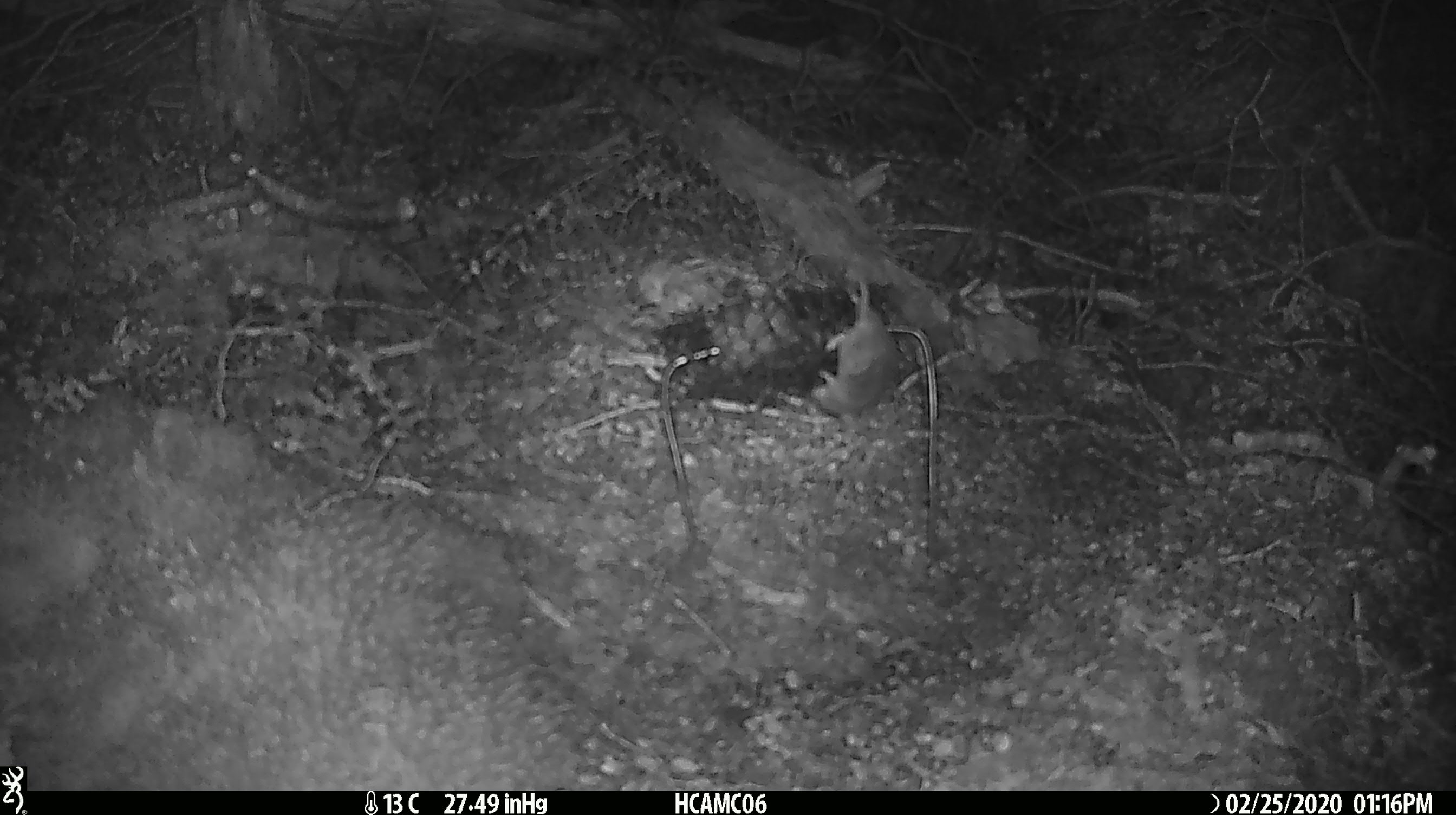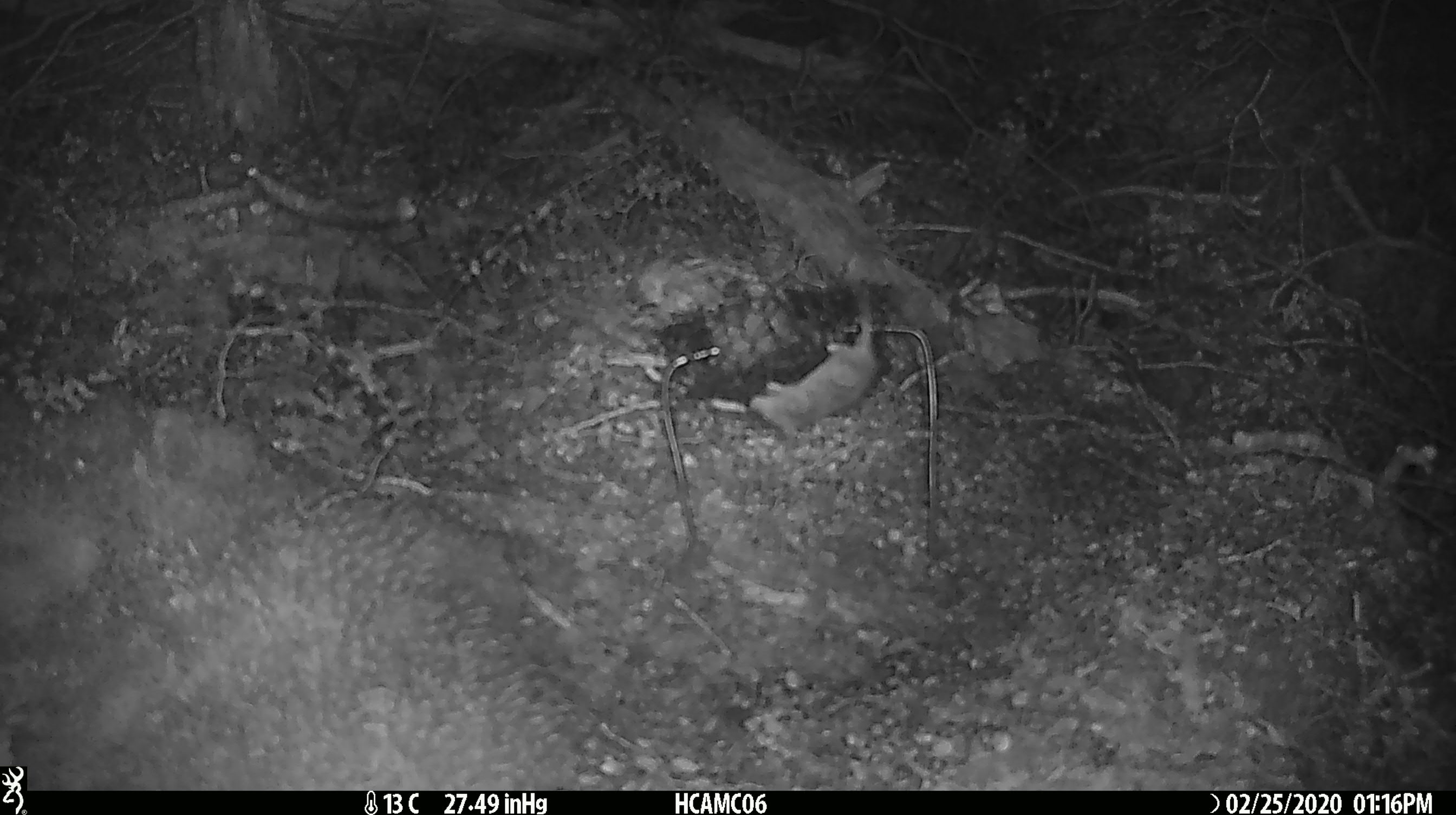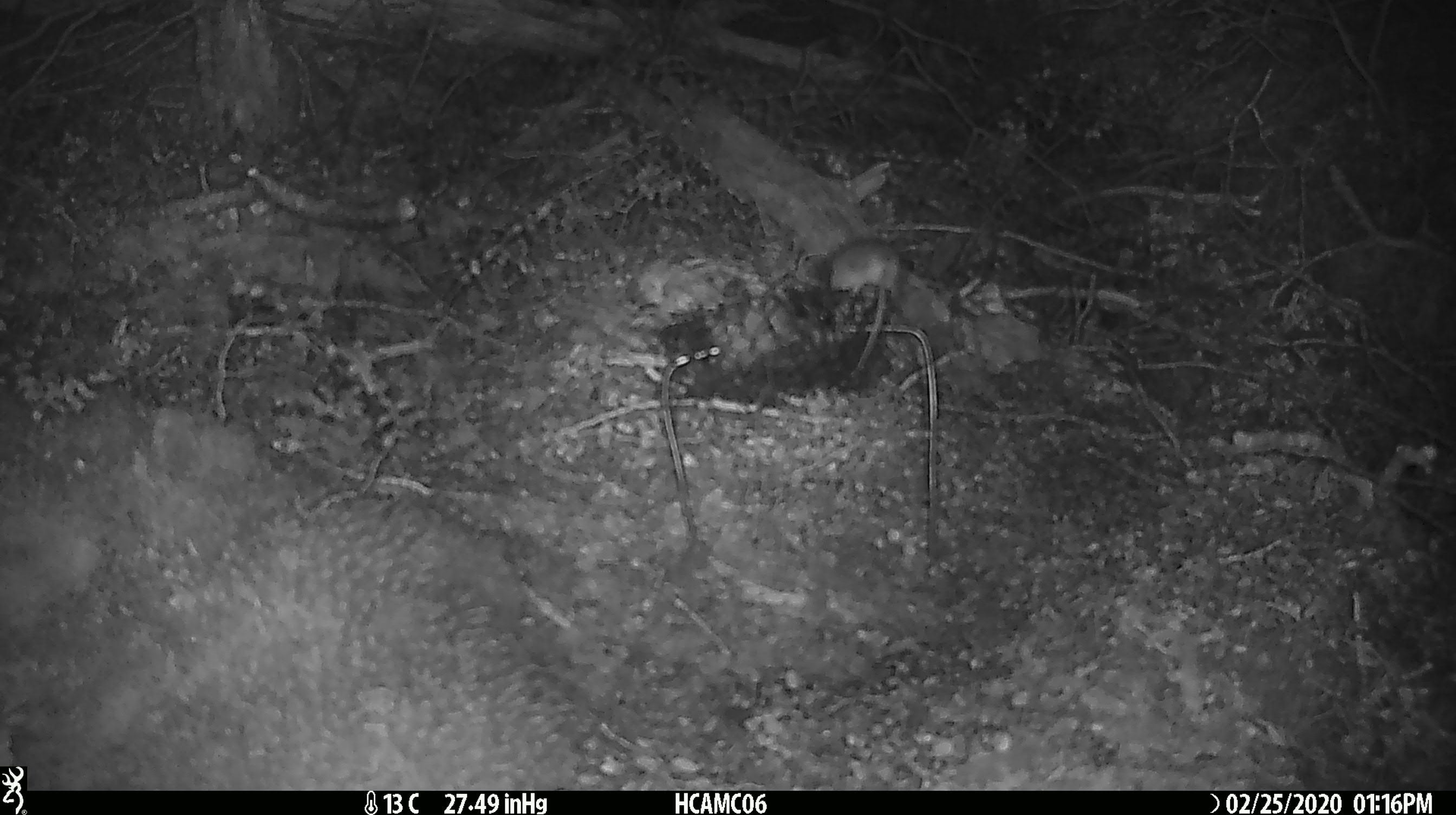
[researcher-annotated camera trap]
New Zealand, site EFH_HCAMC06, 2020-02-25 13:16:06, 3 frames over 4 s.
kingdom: Animalia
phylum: Chordata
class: Mammalia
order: Rodentia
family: Muridae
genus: Mus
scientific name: Mus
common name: mouse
Mouse (Mus).